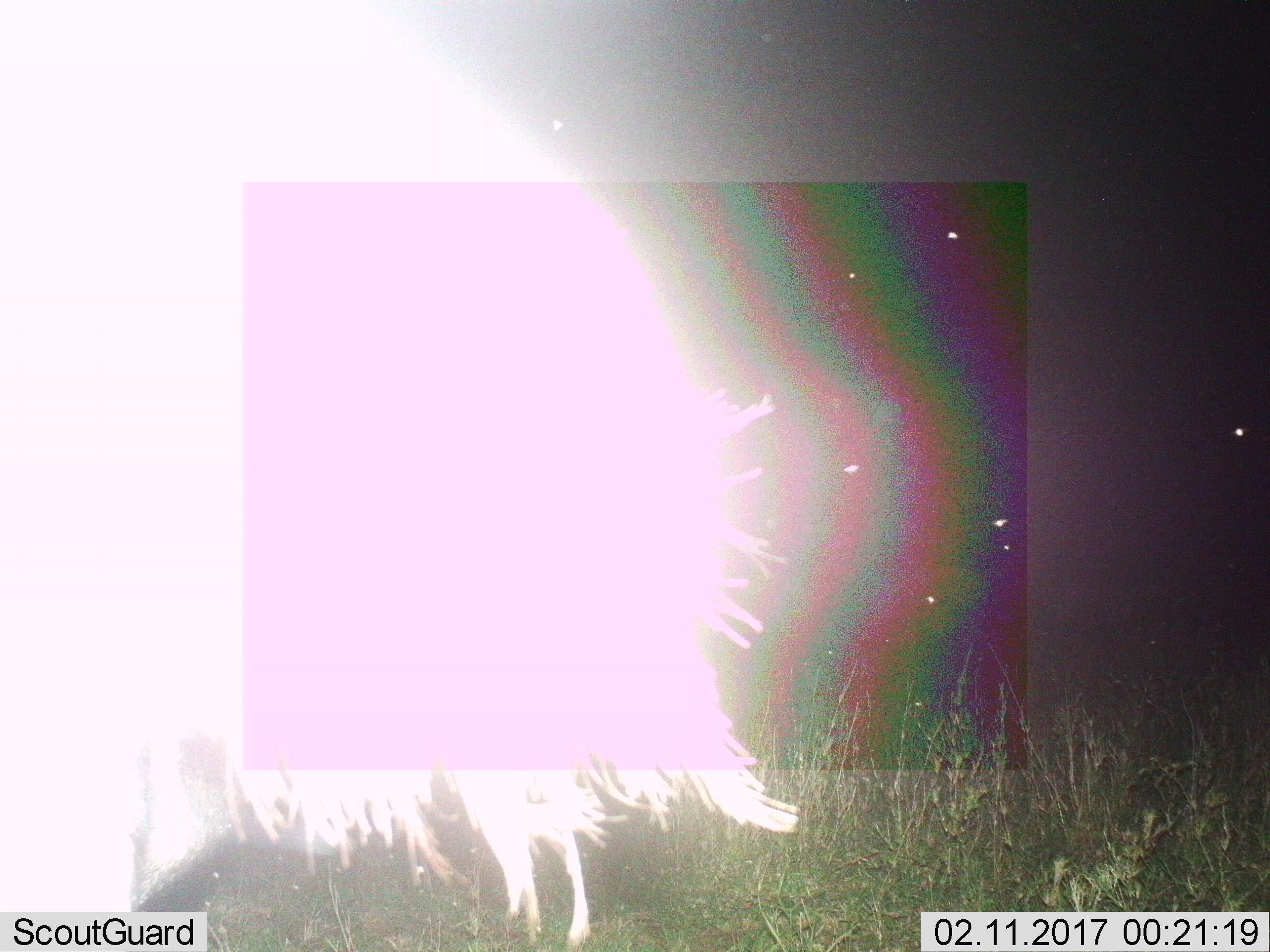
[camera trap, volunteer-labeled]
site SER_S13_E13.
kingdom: Animalia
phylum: Chordata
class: Mammalia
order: Artiodactyla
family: Bovidae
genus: Connochaetes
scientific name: Connochaetes taurinus taurinus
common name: blue wildebeest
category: wildebeestblue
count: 1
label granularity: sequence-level